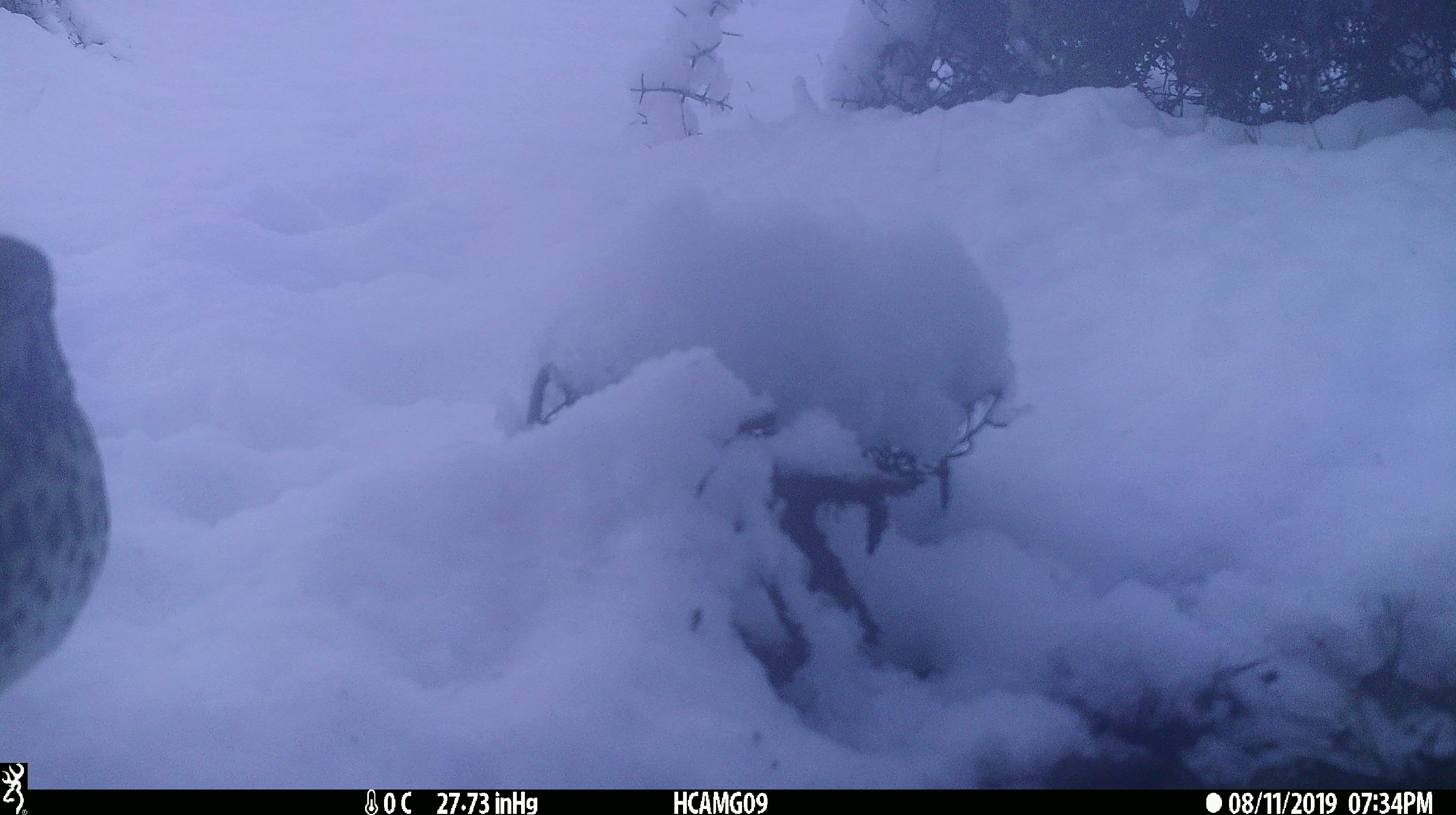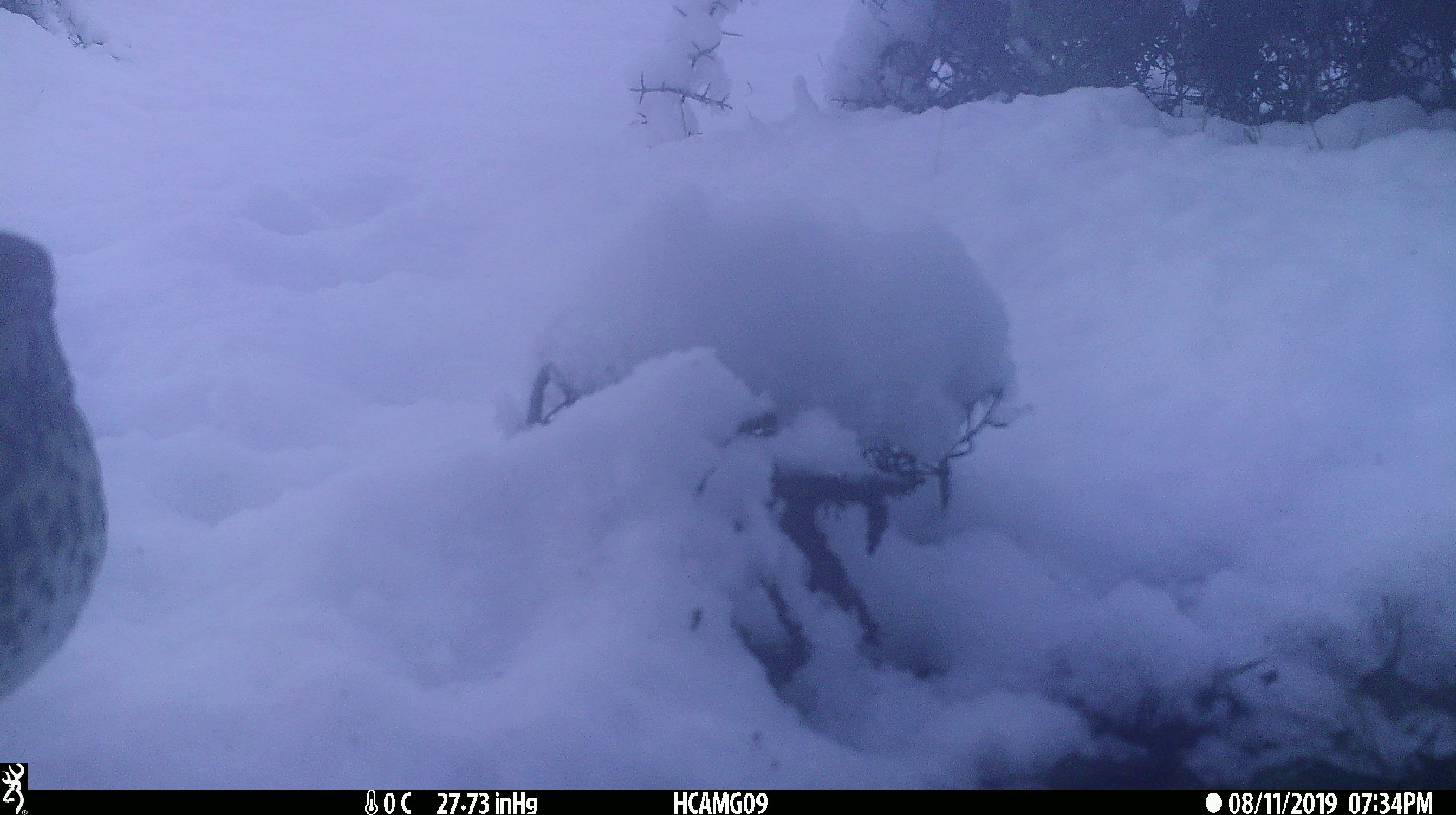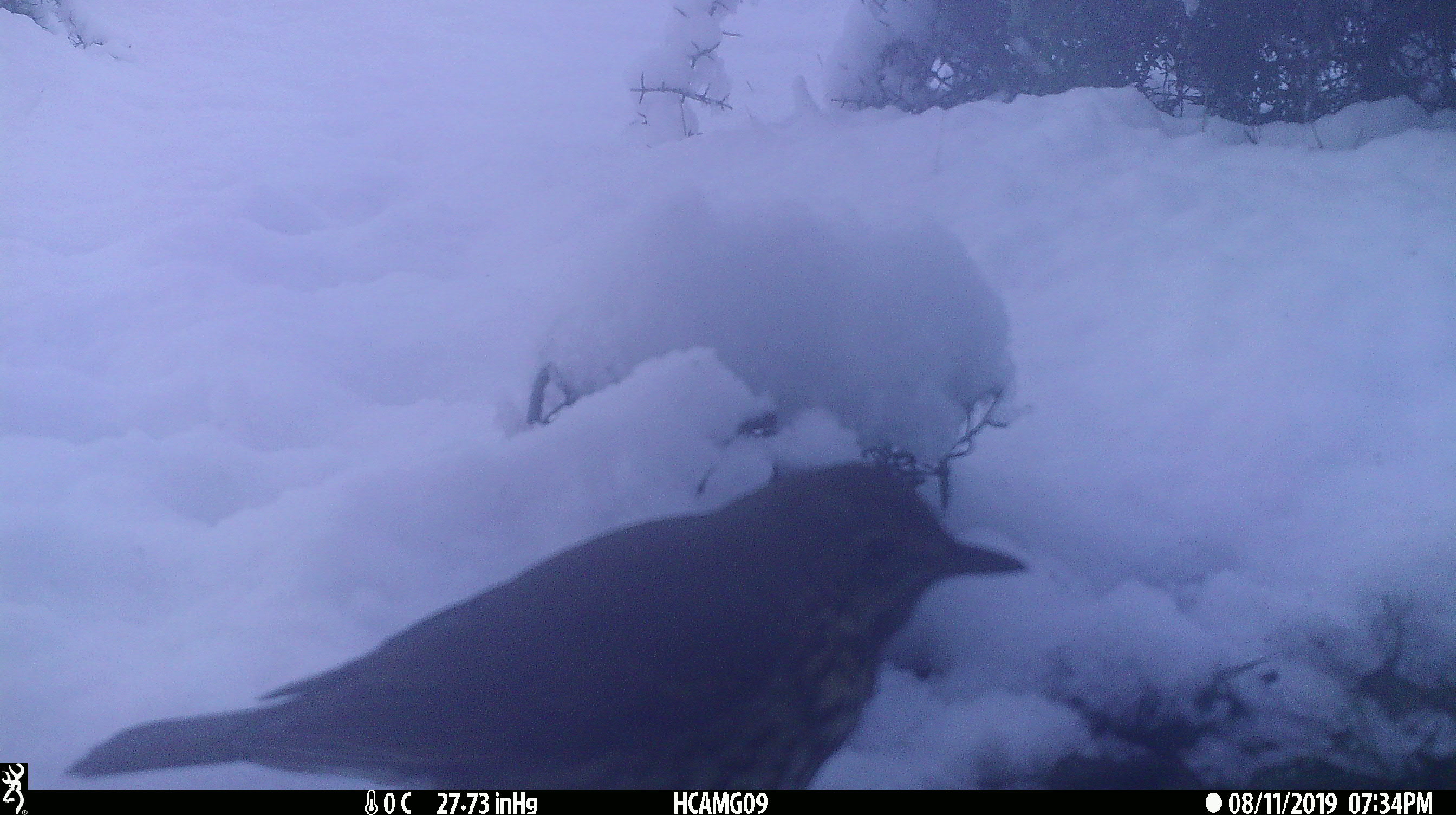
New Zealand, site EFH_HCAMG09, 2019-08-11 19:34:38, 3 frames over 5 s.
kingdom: Animalia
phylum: Chordata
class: Aves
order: Passeriformes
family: Turdidae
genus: Turdus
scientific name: Turdus philomelos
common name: song thrush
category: thrush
Thrush (song thrush) (Turdus philomelos).